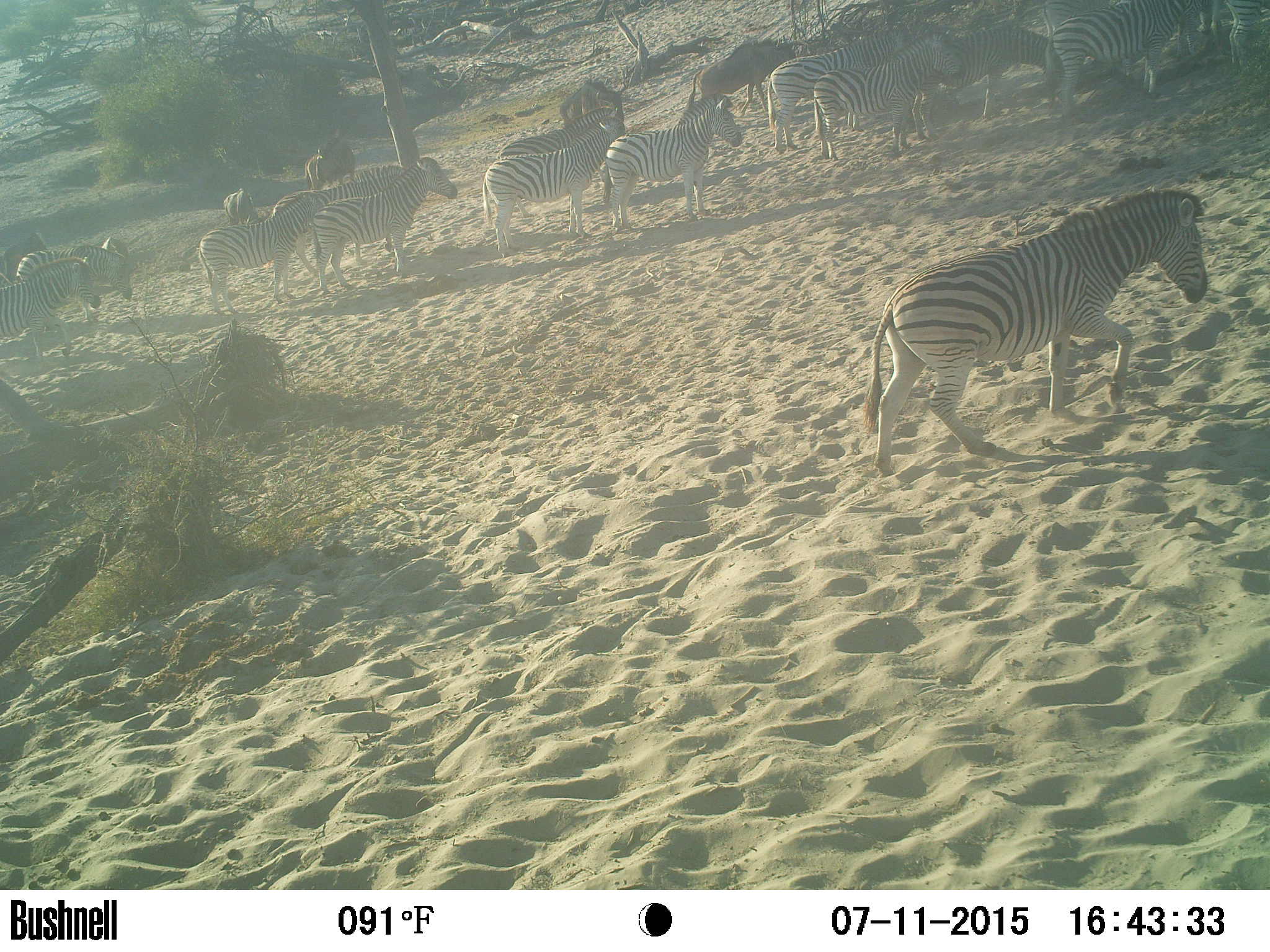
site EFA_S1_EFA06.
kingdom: Animalia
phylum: Chordata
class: Mammalia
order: Perissodactyla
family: Equidae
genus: Equus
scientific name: Equus quagga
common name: plains zebra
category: zebraplains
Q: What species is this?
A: Zebraplains (plains zebra) (Equus quagga).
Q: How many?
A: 9.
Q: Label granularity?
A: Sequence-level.